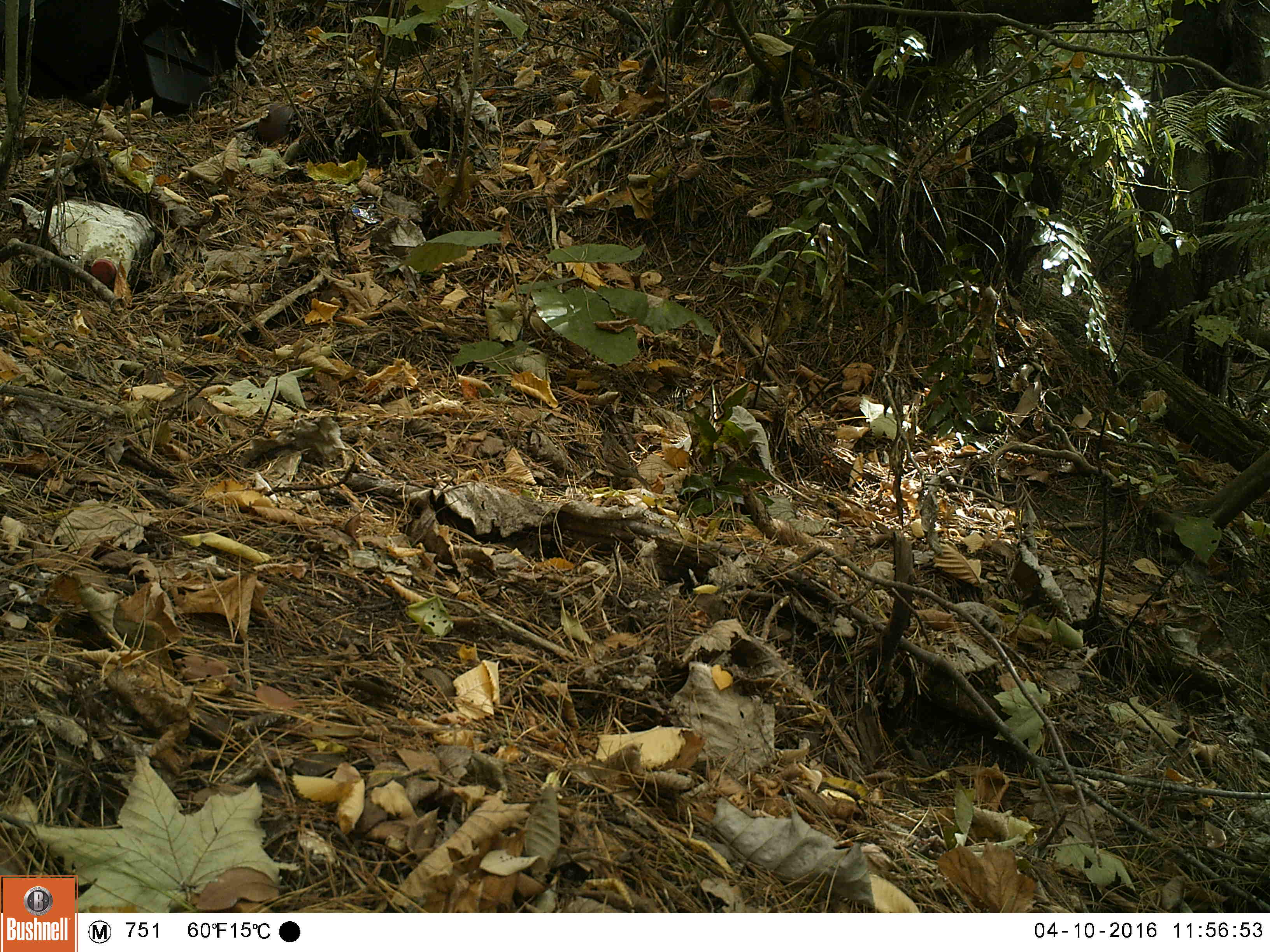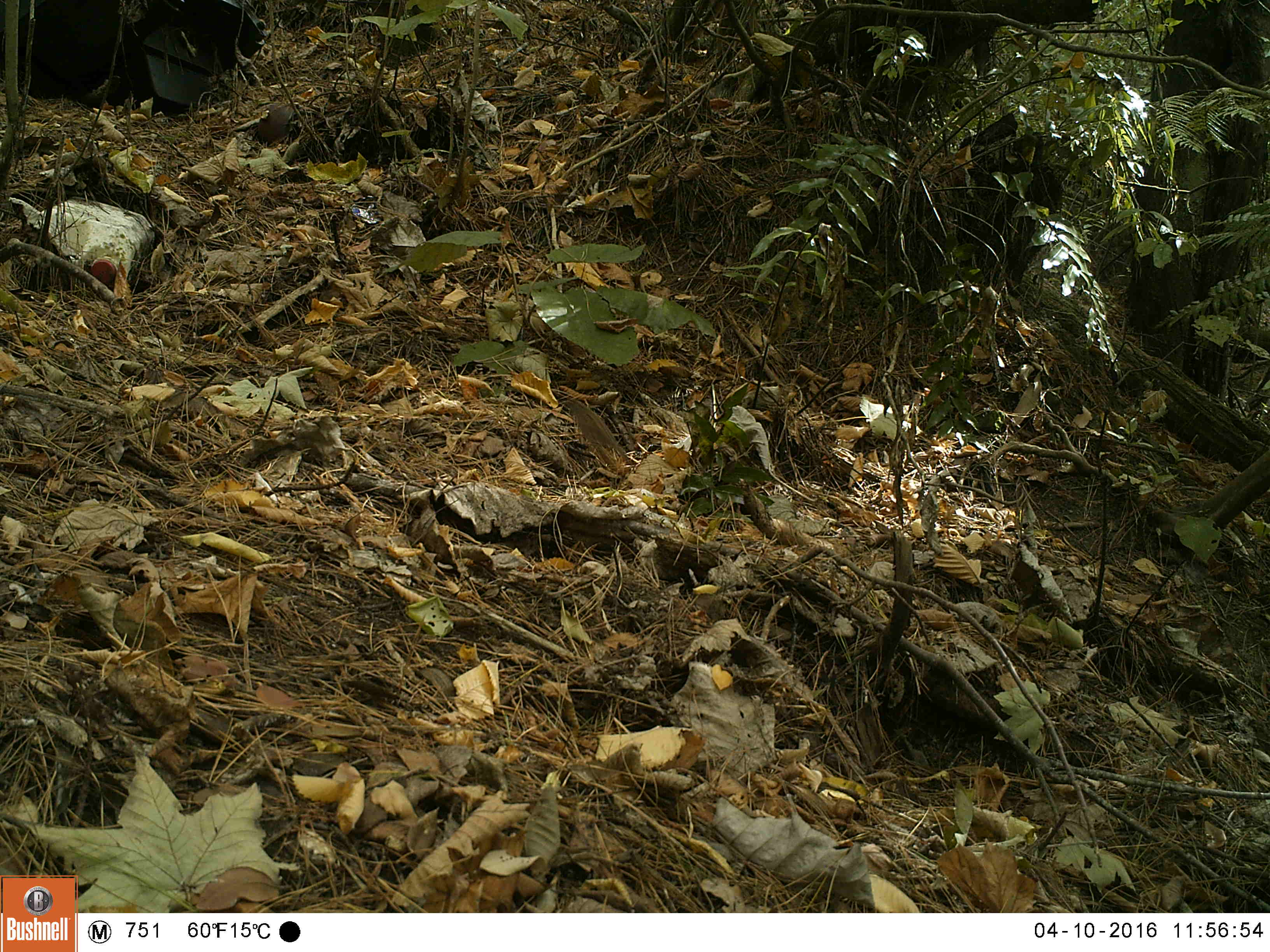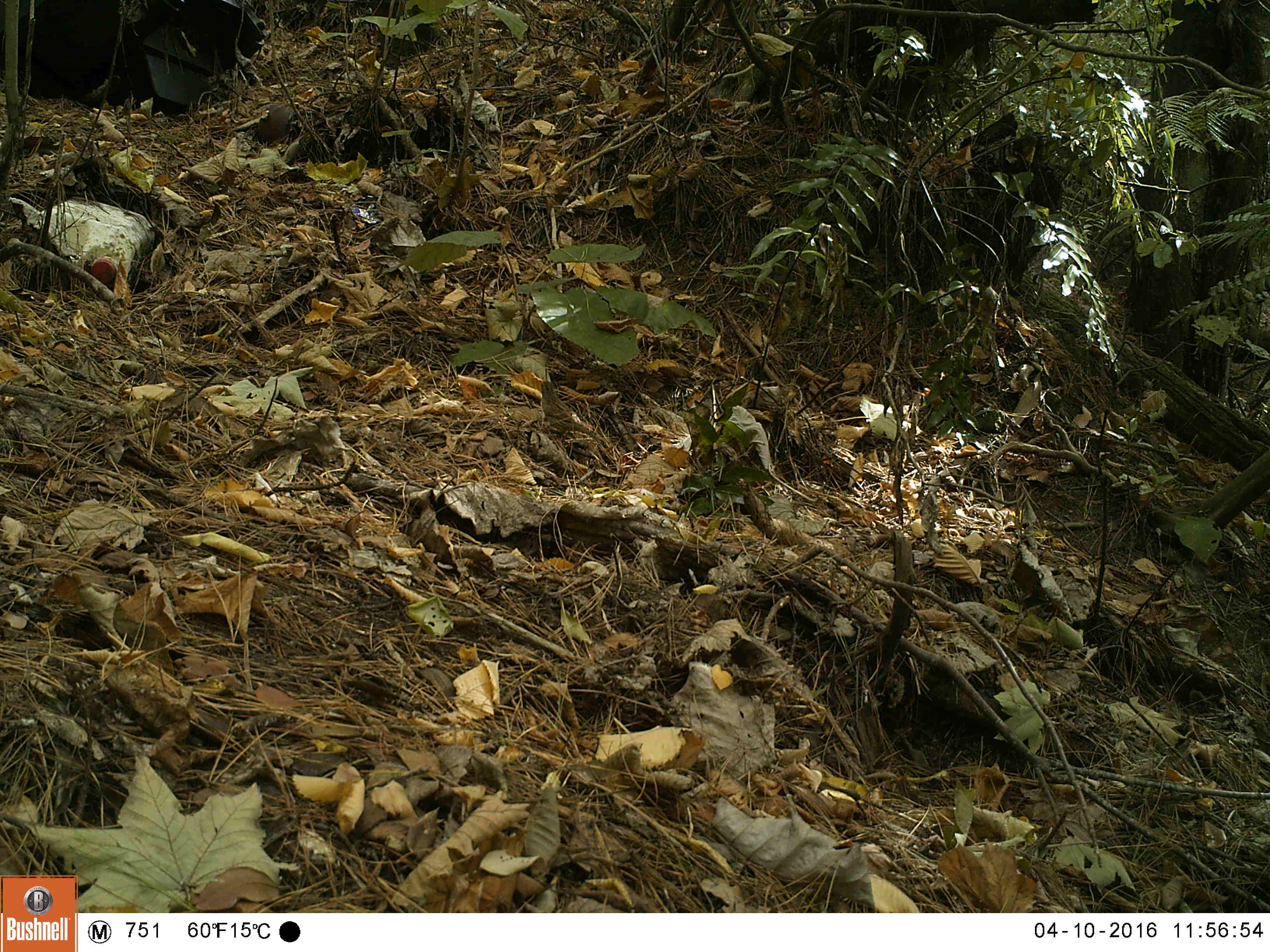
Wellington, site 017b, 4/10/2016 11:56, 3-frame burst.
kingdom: Animalia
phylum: Chordata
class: Aves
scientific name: Aves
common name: bird